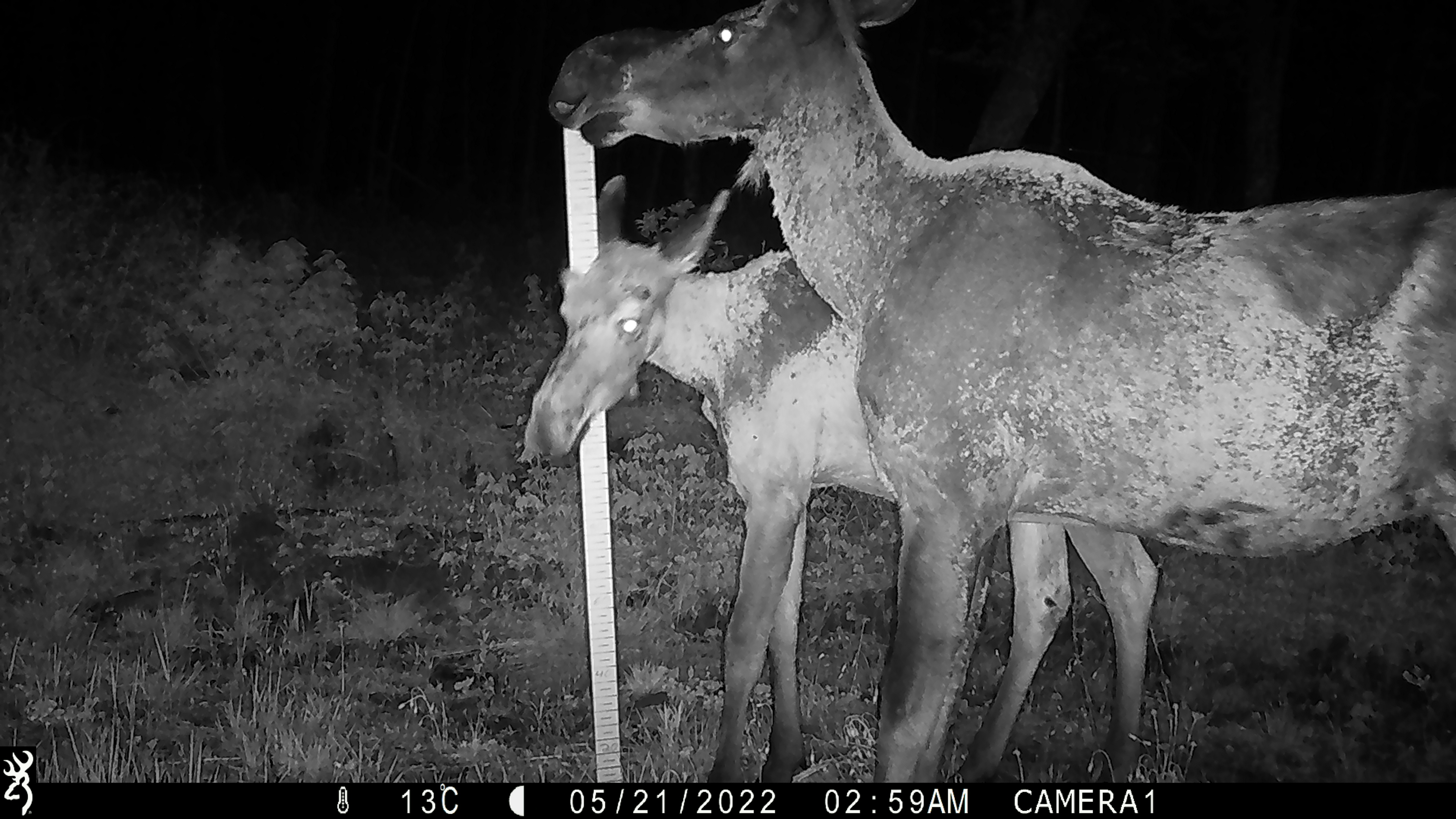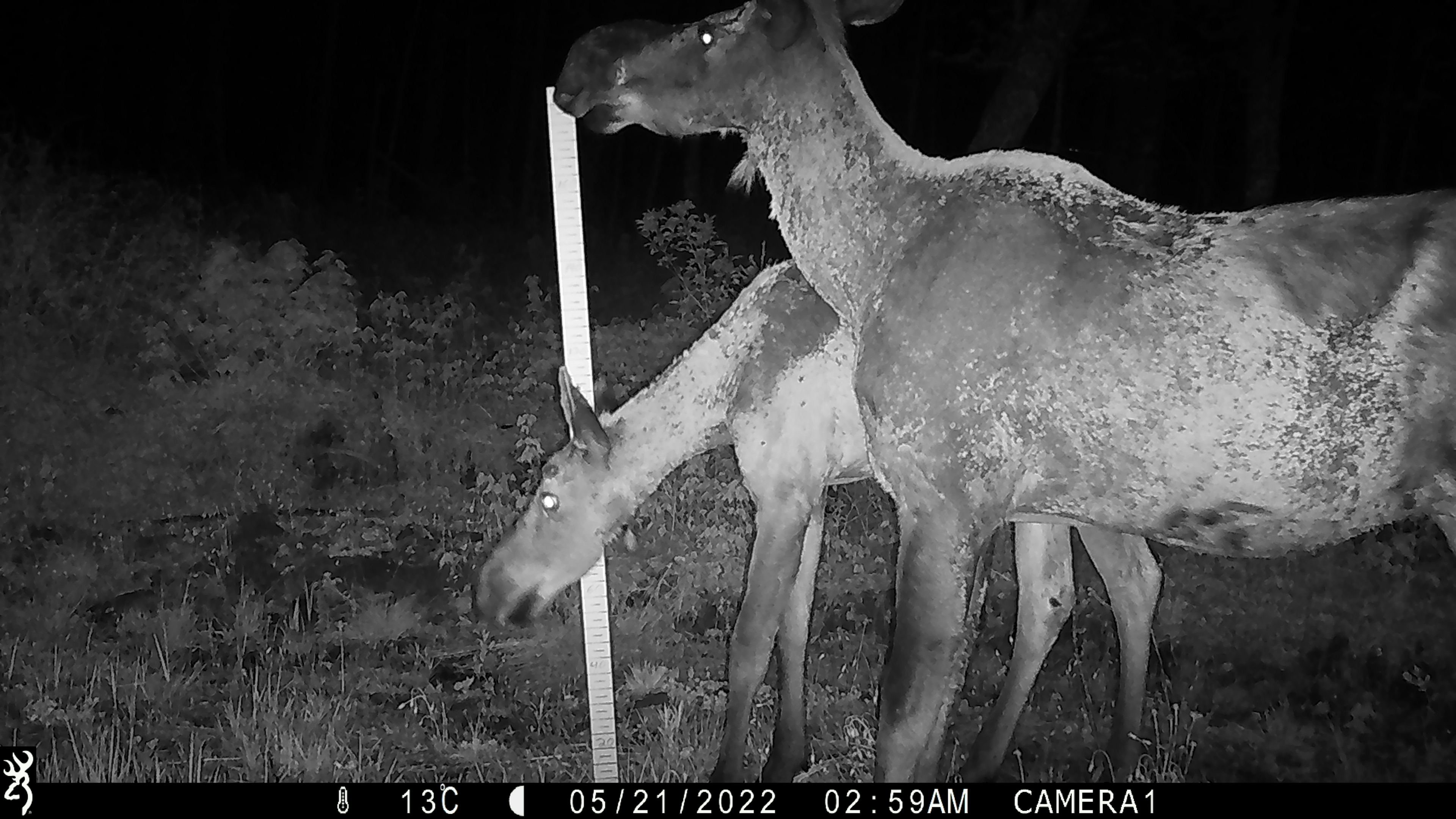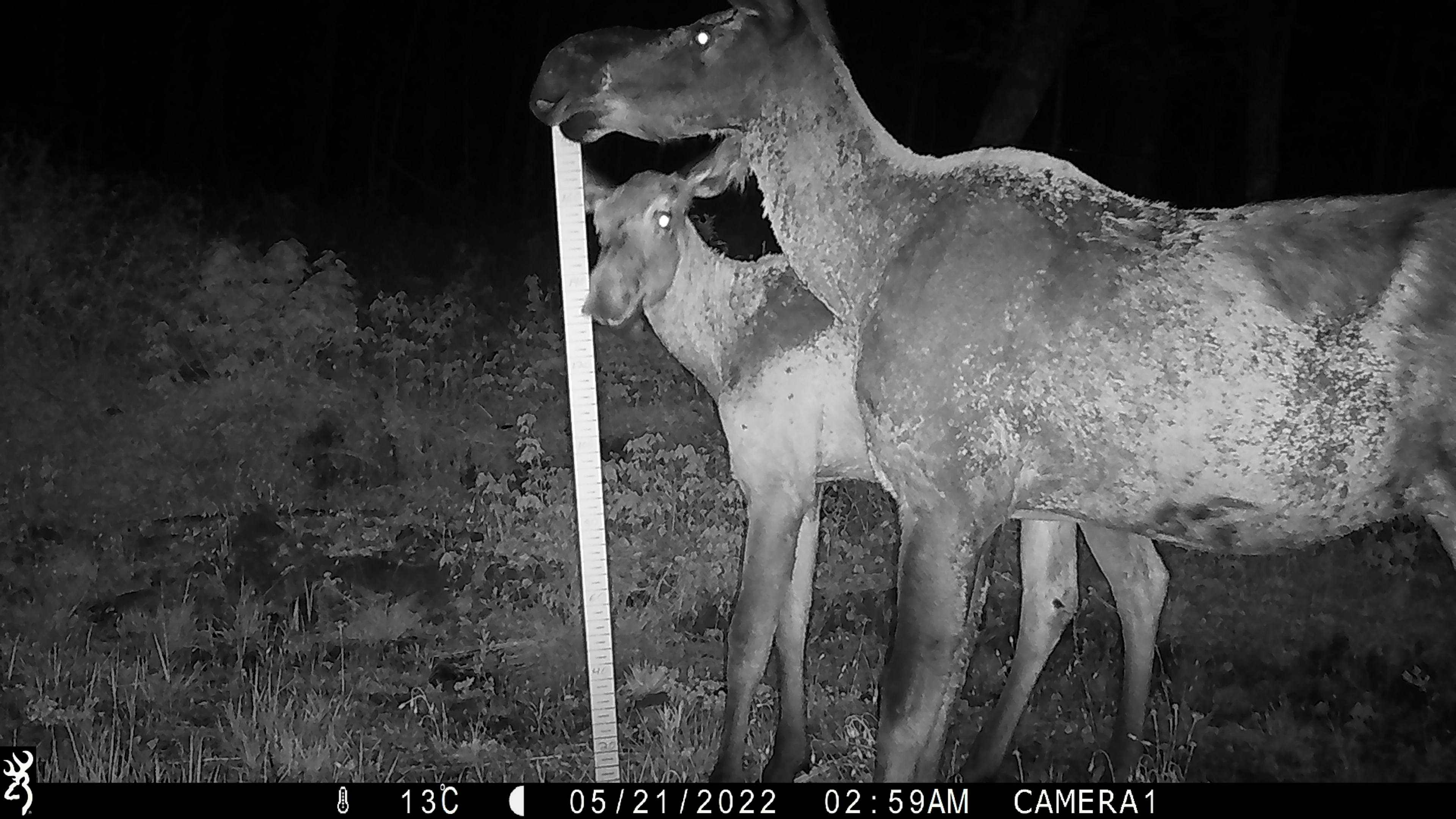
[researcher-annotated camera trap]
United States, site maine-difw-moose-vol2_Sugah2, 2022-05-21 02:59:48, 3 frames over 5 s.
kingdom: Animalia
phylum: Chordata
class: Mammalia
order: Artiodactyla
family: Cervidae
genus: Alces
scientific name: Alces alces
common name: moose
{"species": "moose (Alces alces)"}